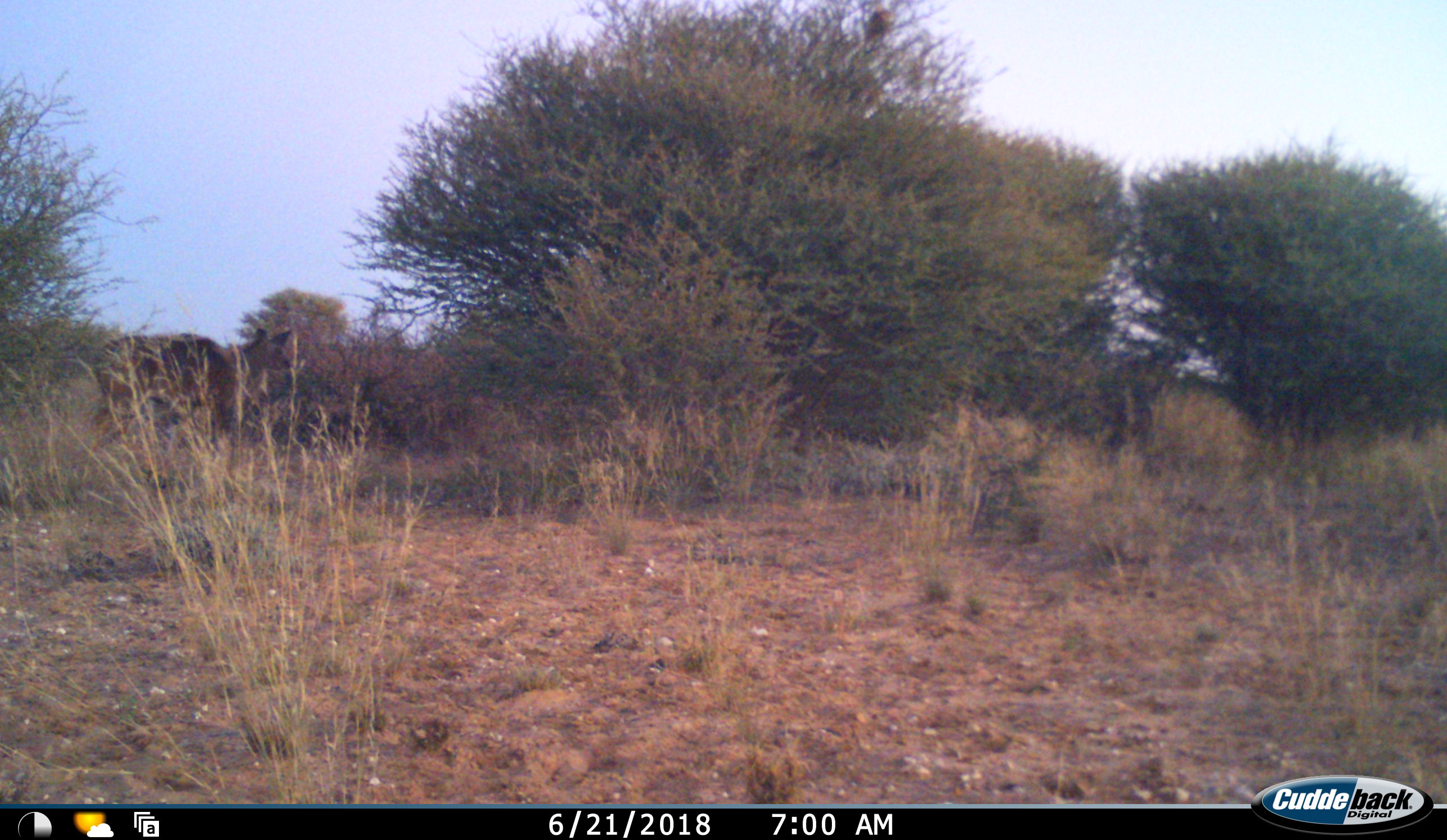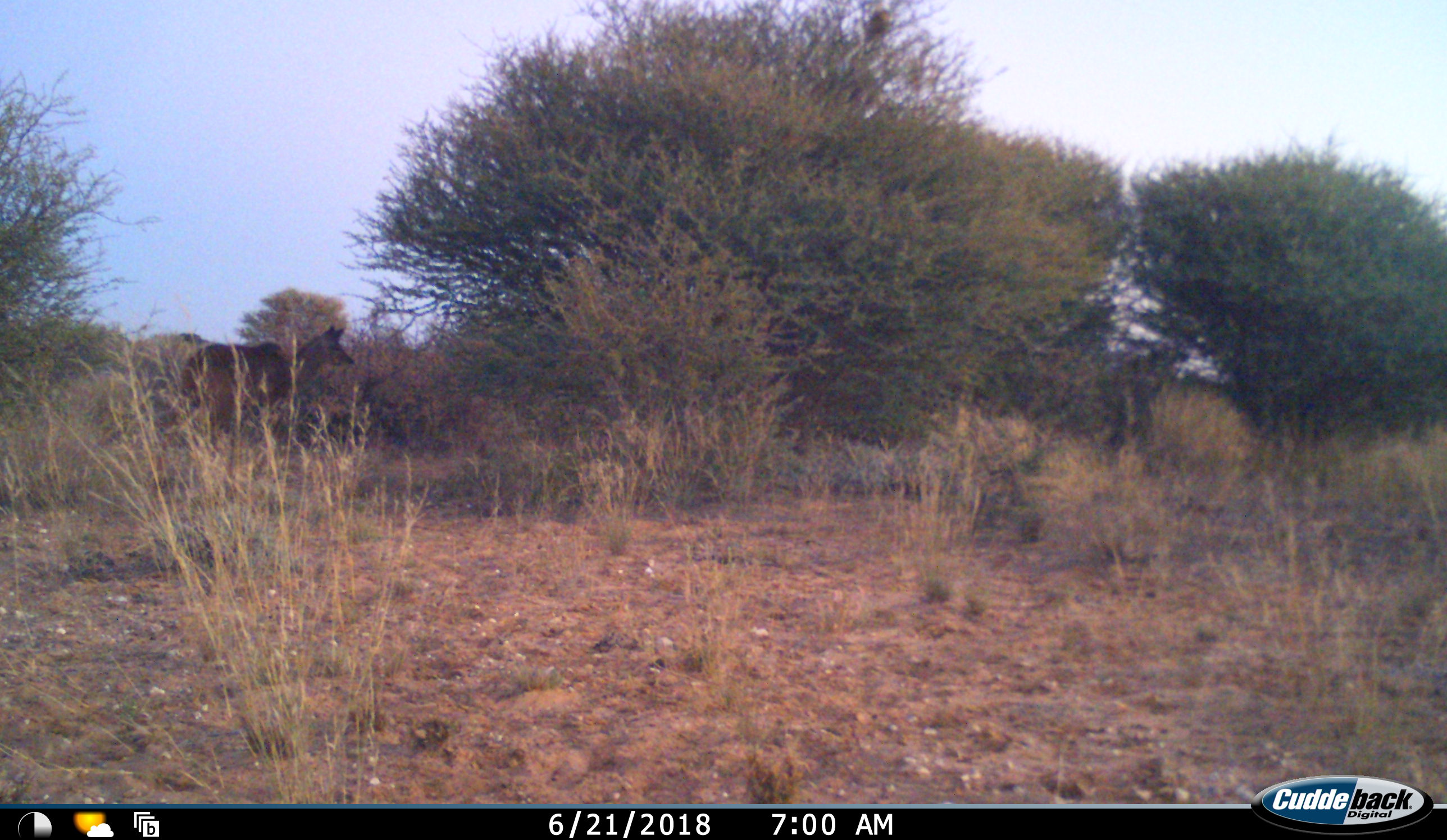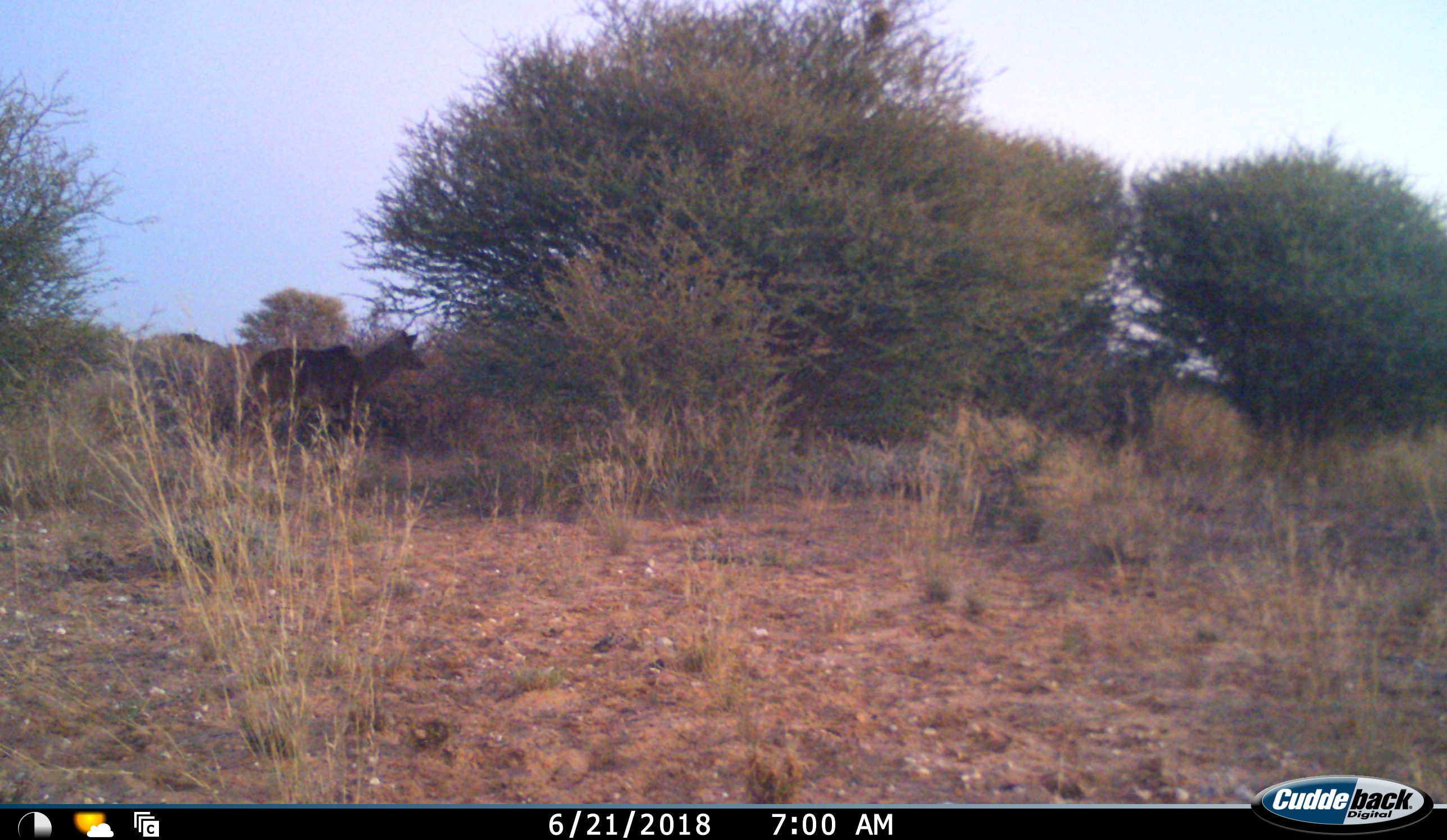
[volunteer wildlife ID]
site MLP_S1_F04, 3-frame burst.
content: unidentified animal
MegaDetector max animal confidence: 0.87